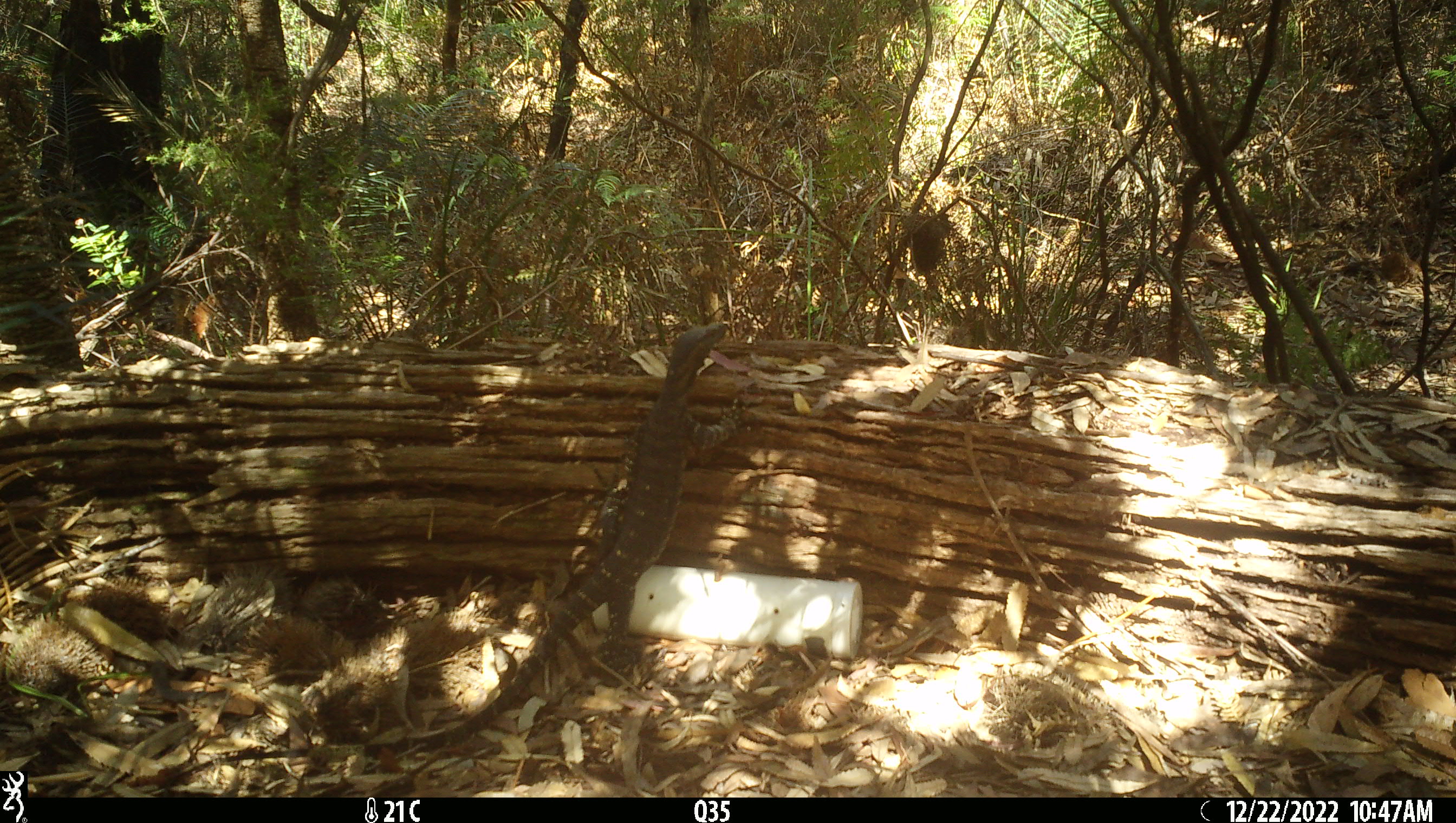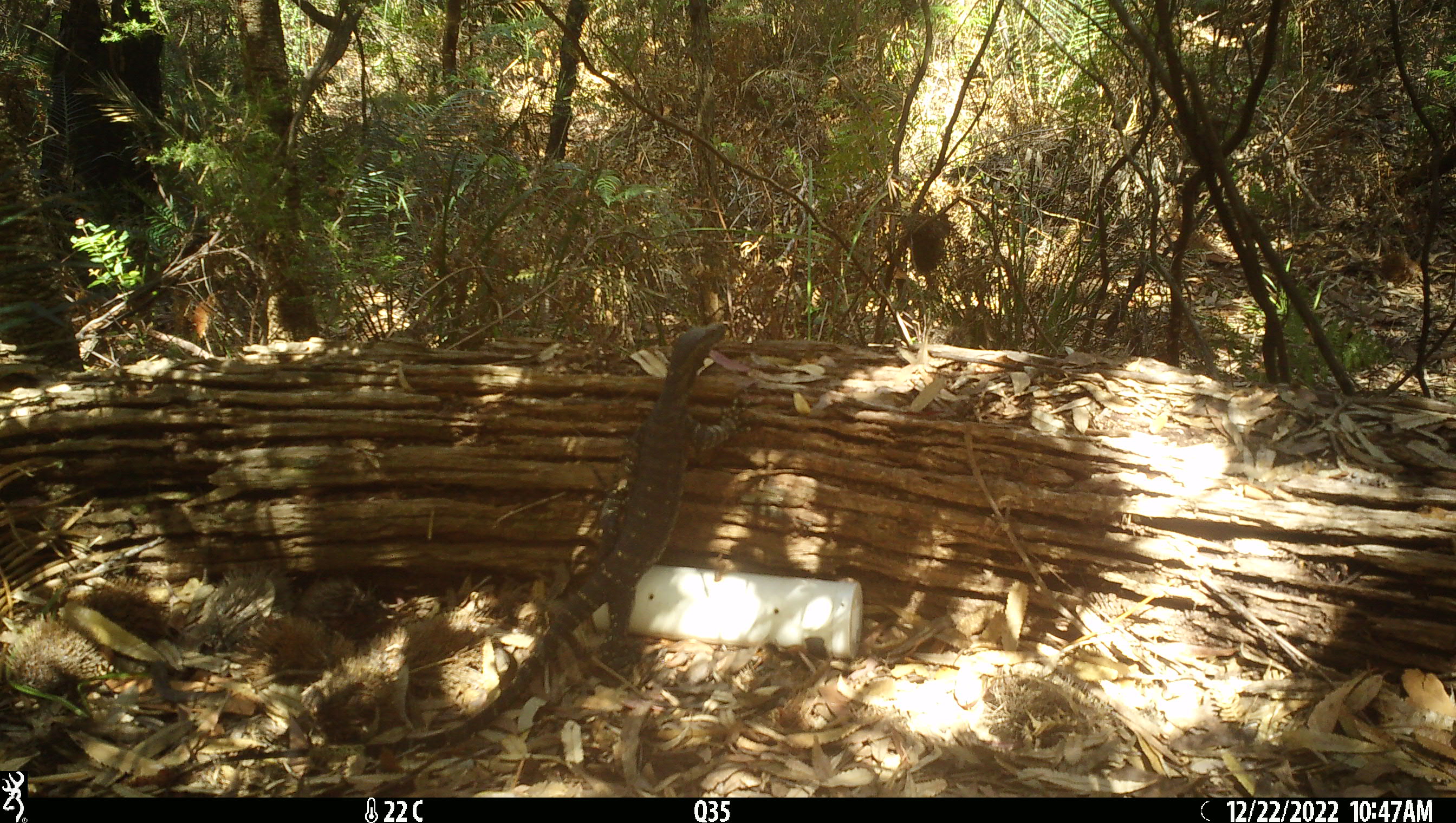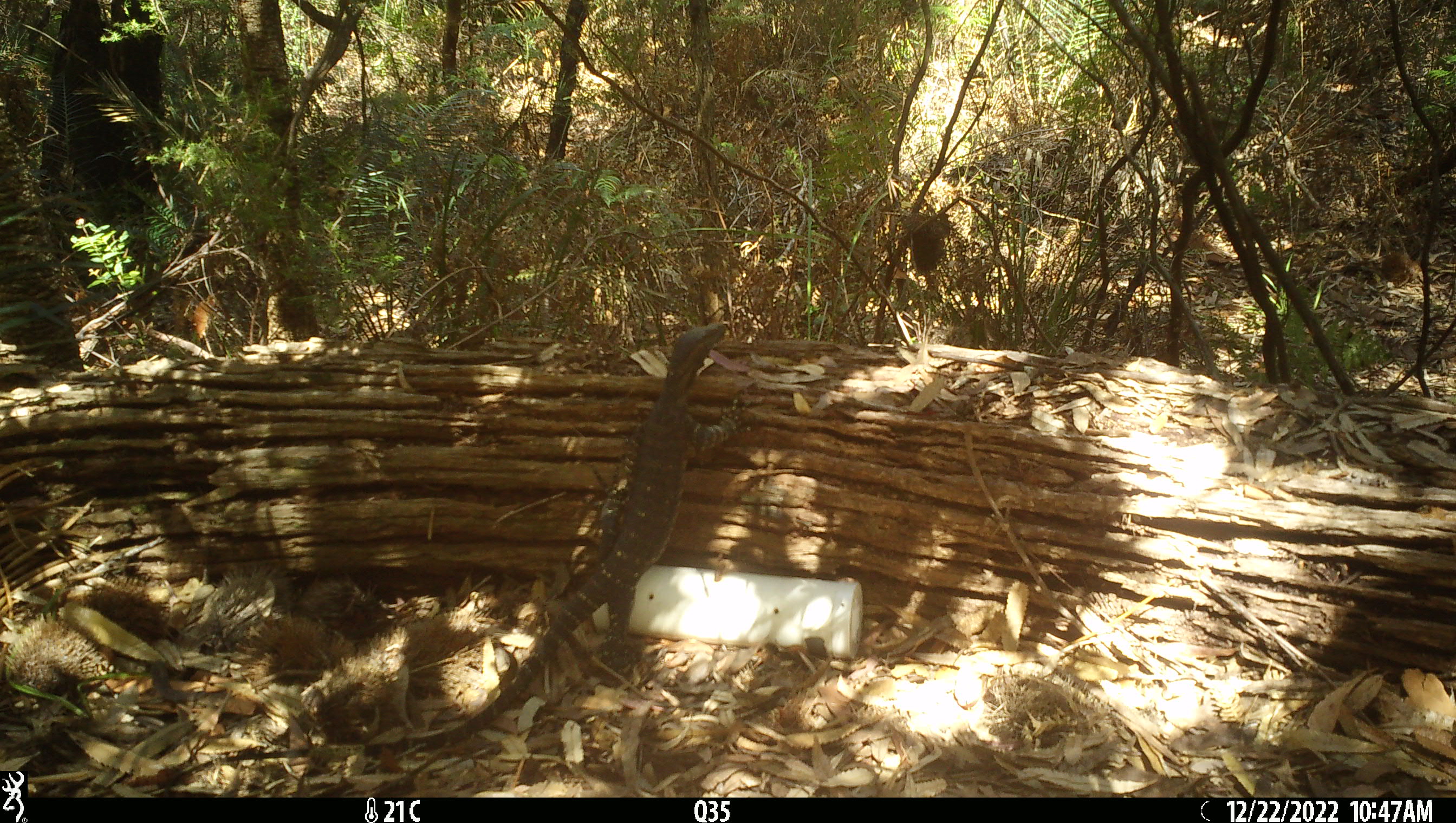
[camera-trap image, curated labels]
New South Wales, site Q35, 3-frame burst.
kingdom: Animalia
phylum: Chordata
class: Reptilia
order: Squamata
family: Varanidae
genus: Varanus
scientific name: Varanus varius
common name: lace monitor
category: goanna